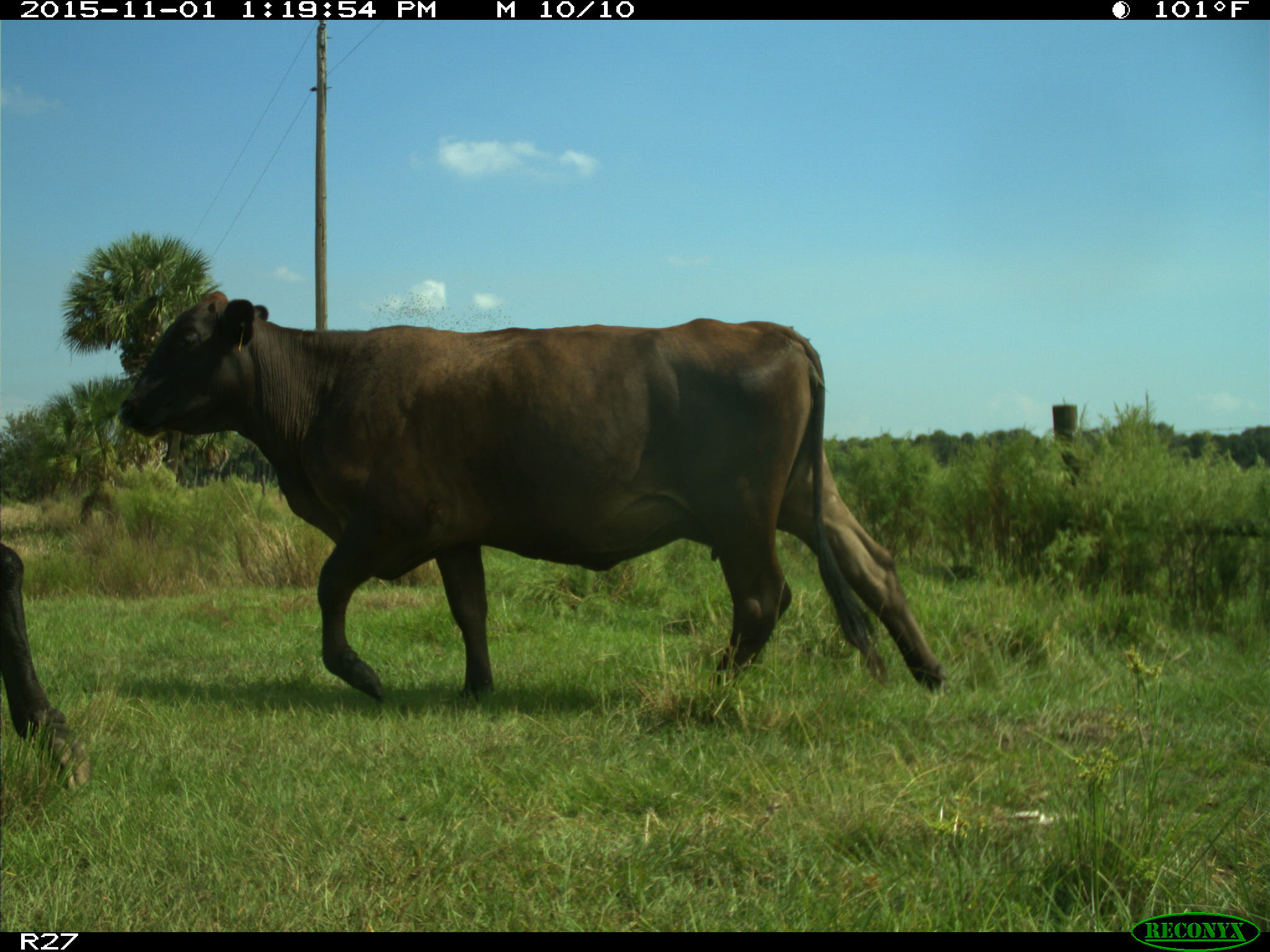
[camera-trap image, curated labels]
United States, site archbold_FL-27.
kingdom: Animalia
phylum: Chordata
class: Mammalia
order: Artiodactyla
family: Bovidae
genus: Bos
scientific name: Bos taurus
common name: domestic cow